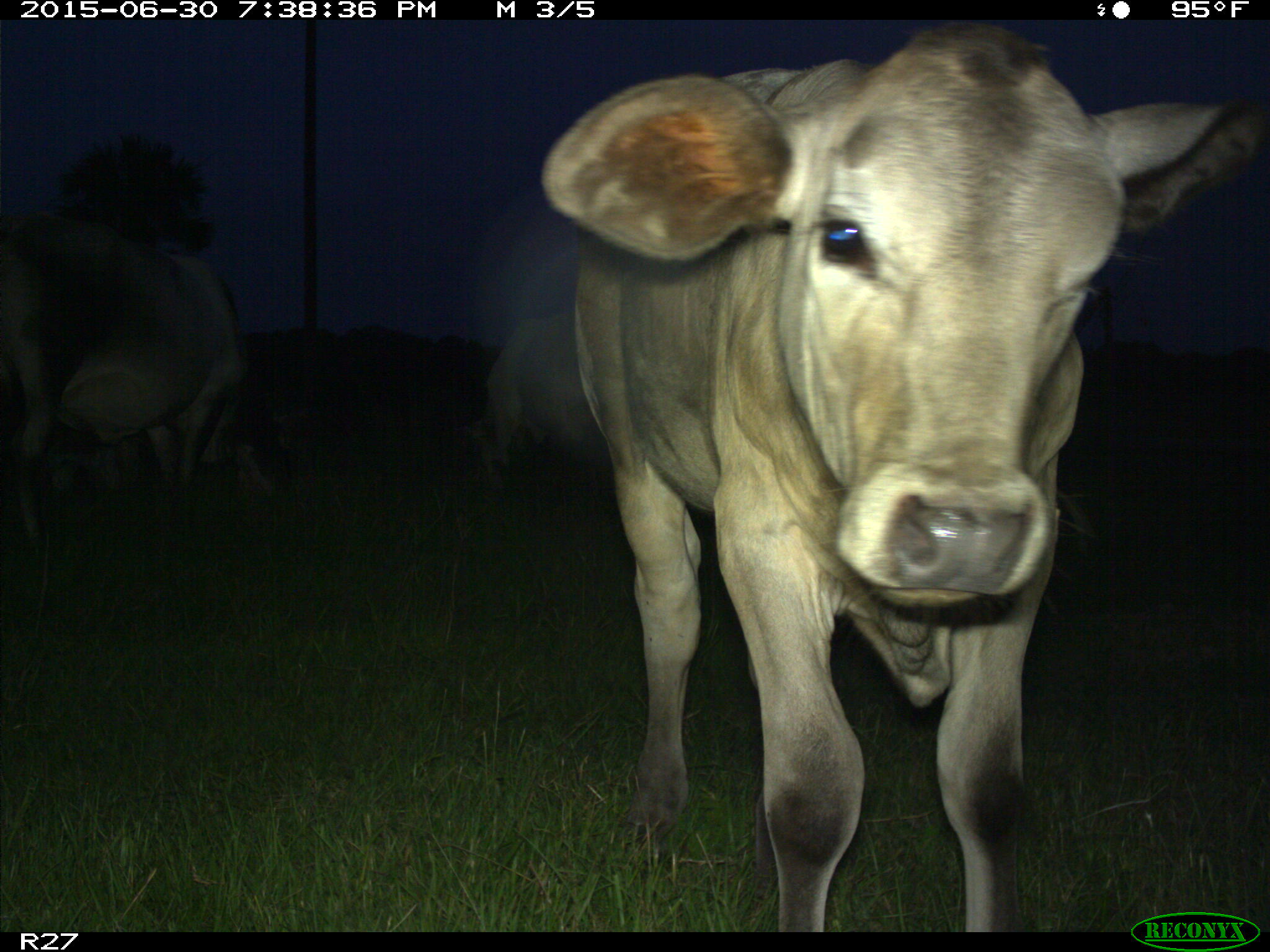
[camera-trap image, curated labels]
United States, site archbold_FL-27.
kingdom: Animalia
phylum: Chordata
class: Mammalia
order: Artiodactyla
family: Bovidae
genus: Bos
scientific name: Bos taurus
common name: domestic cow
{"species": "Bos taurus (domestic cow)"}